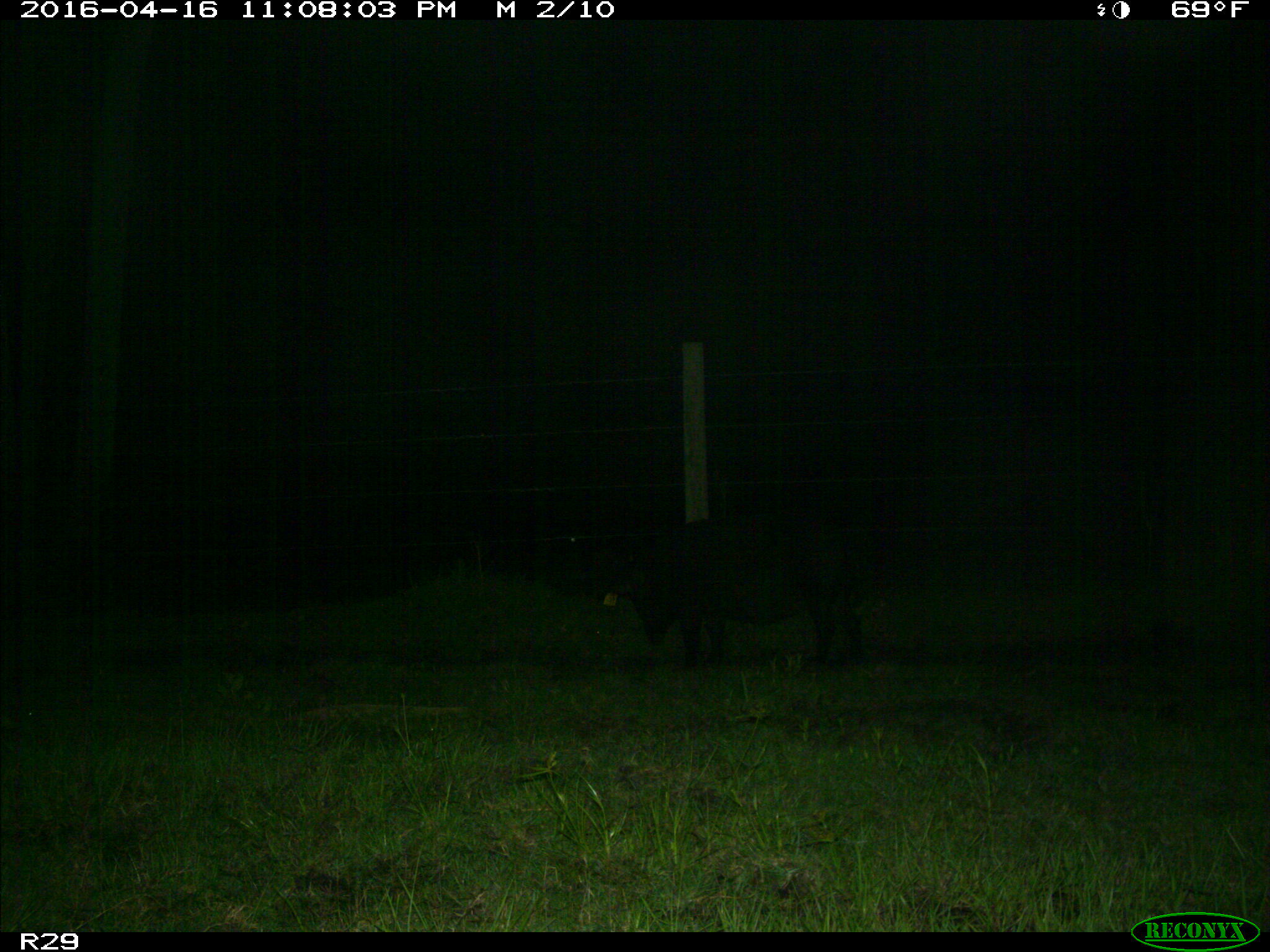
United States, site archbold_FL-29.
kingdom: Animalia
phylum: Chordata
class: Mammalia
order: Artiodactyla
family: Suidae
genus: Sus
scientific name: Sus scrofa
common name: wild boar